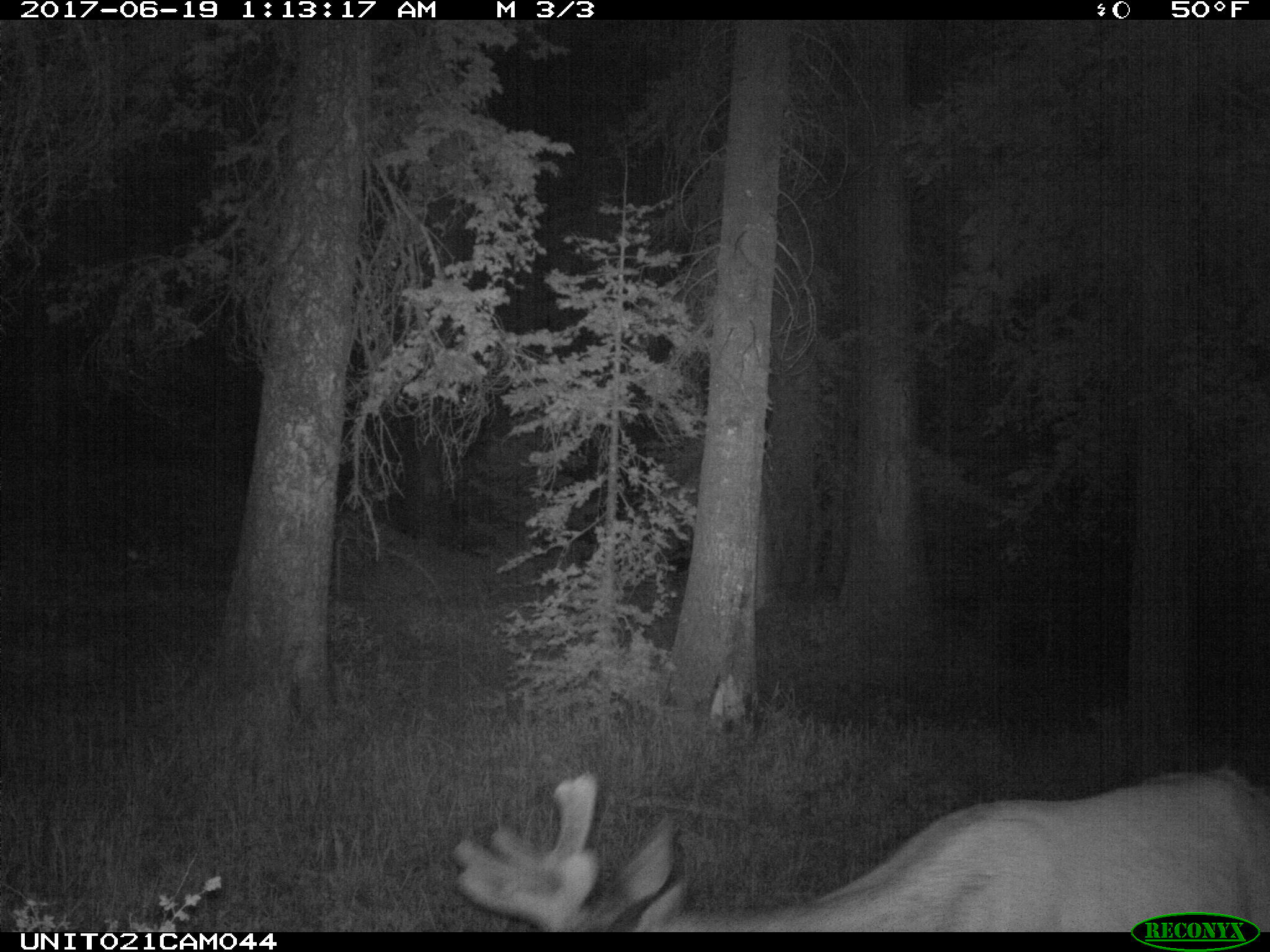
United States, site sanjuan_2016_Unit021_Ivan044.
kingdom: Animalia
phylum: Chordata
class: Mammalia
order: Artiodactyla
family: Cervidae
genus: Cervus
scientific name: Cervus elaphus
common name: red deer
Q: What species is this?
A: Cervus elaphus (red deer).